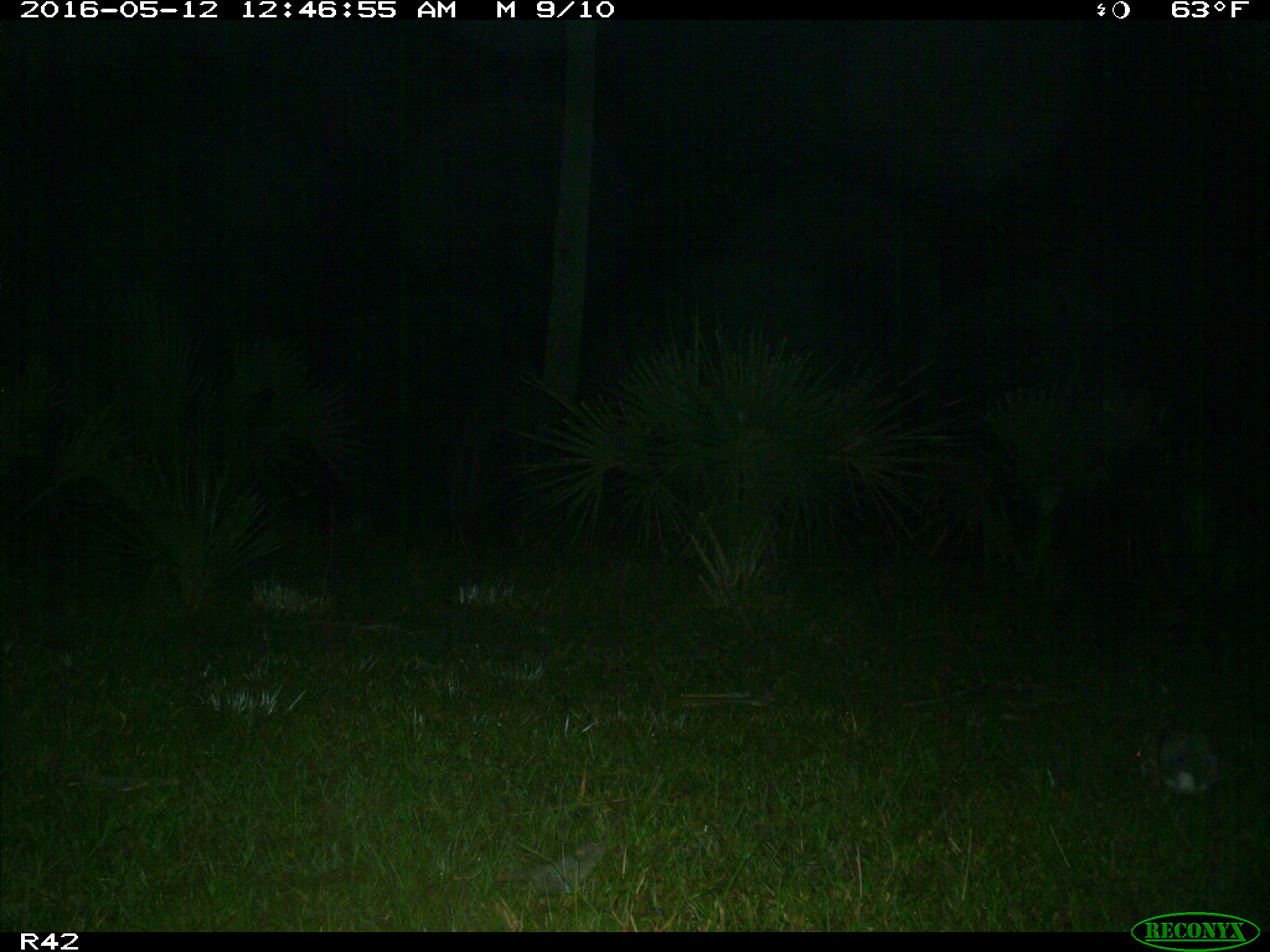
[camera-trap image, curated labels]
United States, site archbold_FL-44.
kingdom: Animalia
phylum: Chordata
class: Mammalia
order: Lagomorpha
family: Leporidae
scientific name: Leporidae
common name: rabbits and hares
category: unidentified rabbit